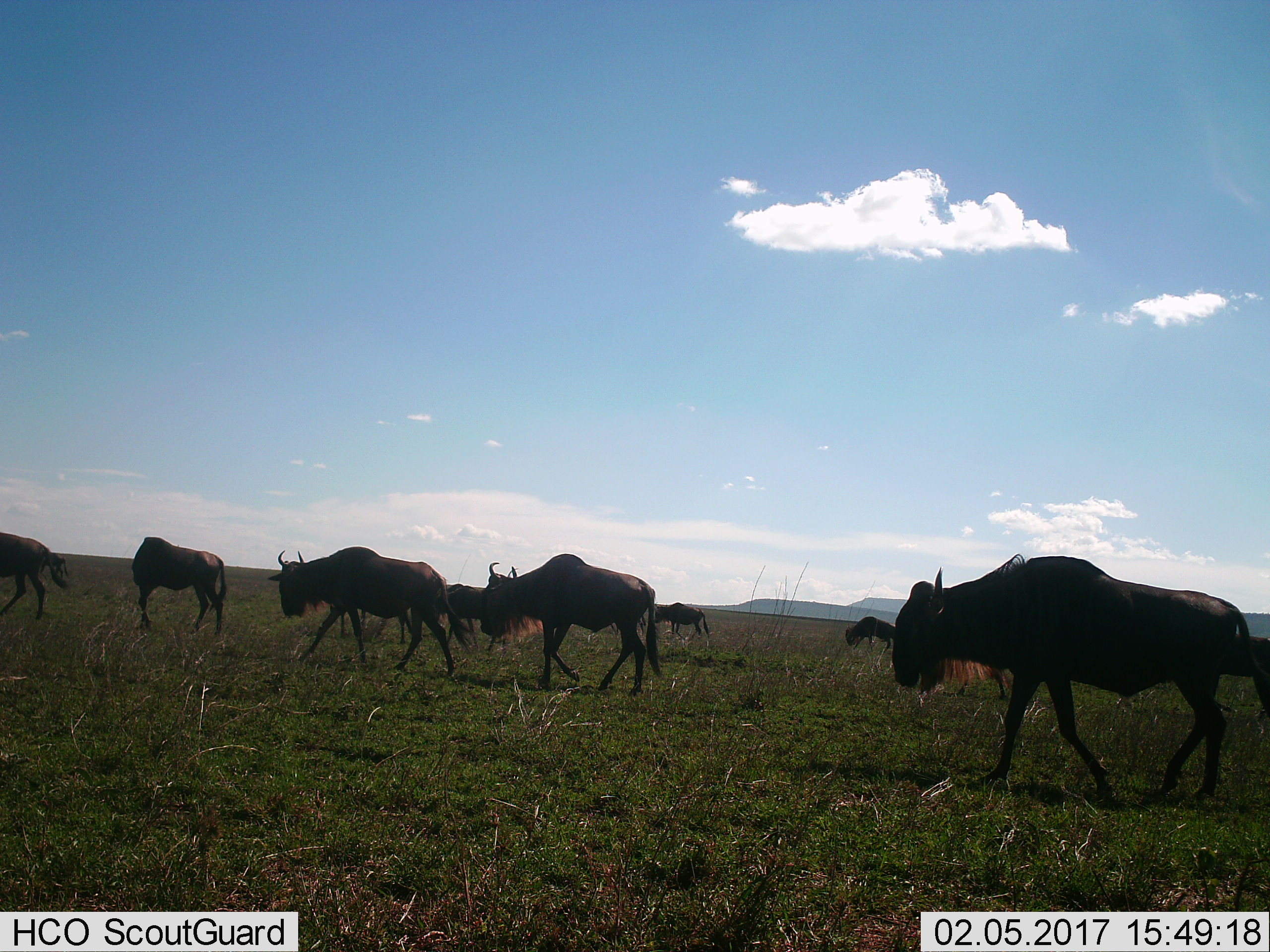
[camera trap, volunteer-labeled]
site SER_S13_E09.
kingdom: Animalia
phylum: Chordata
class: Mammalia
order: Artiodactyla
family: Bovidae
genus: Connochaetes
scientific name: Connochaetes taurinus taurinus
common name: blue wildebeest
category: wildebeestblue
Wildebeestblue (blue wildebeest) (Connochaetes taurinus taurinus), count 9. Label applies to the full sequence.